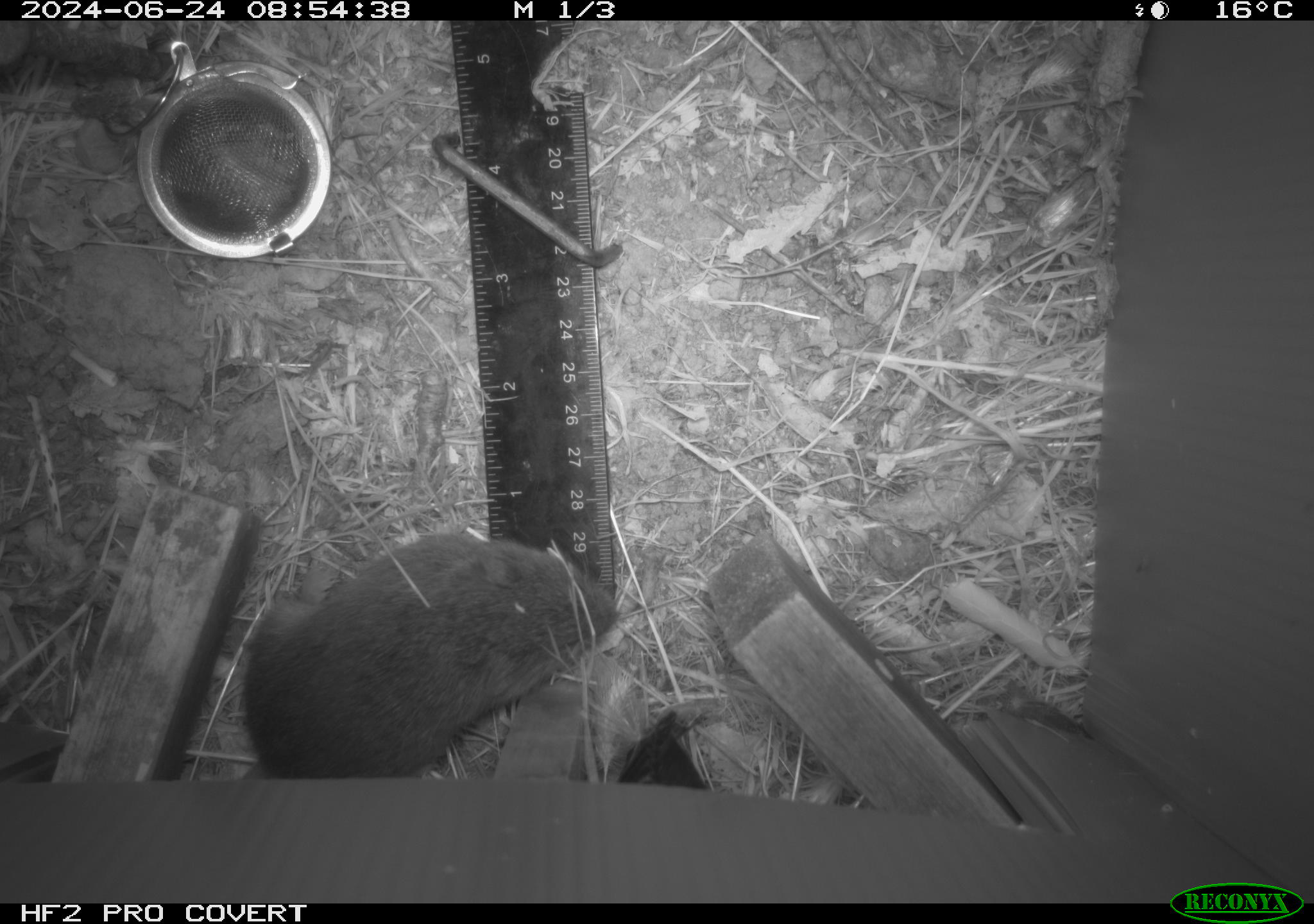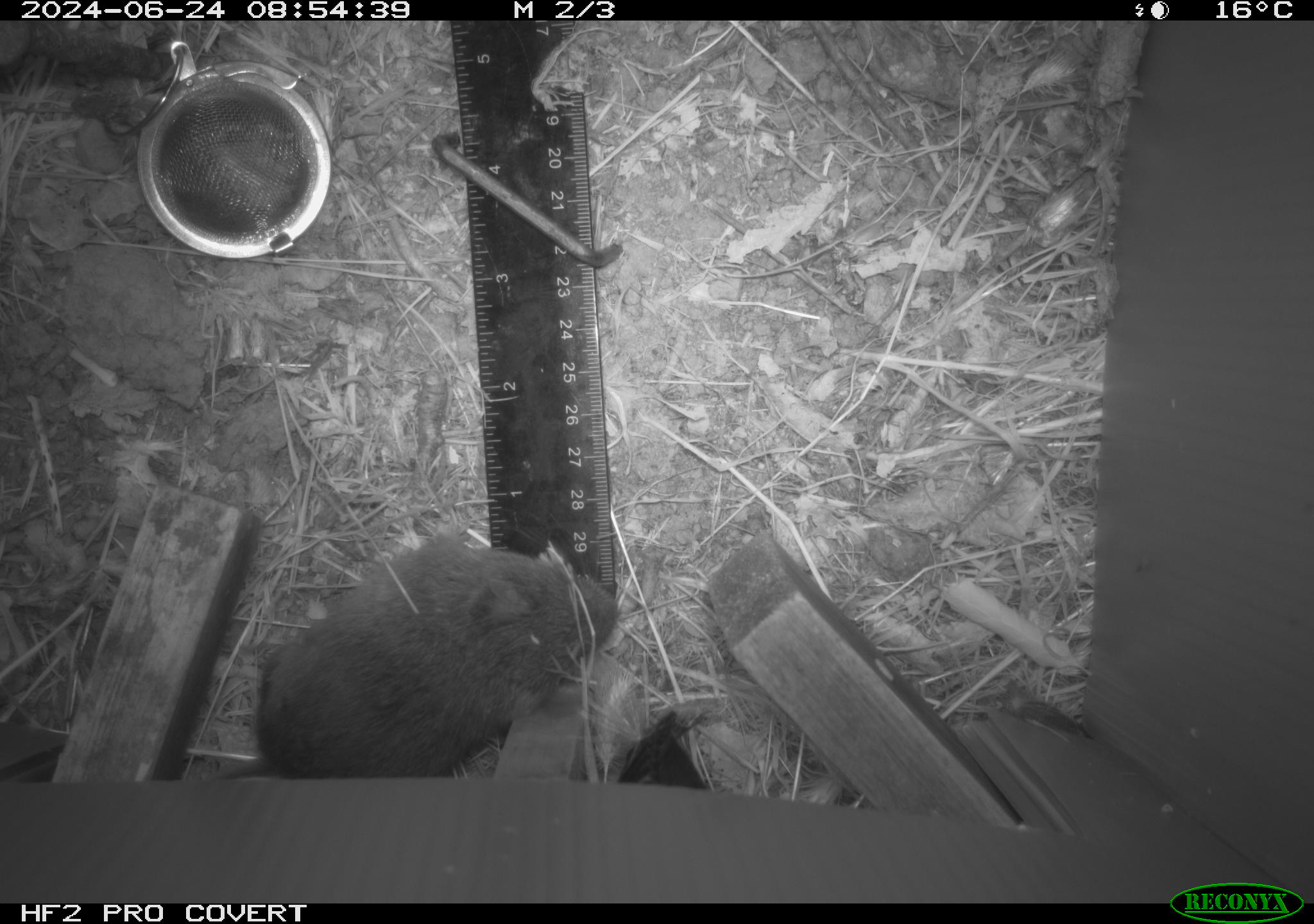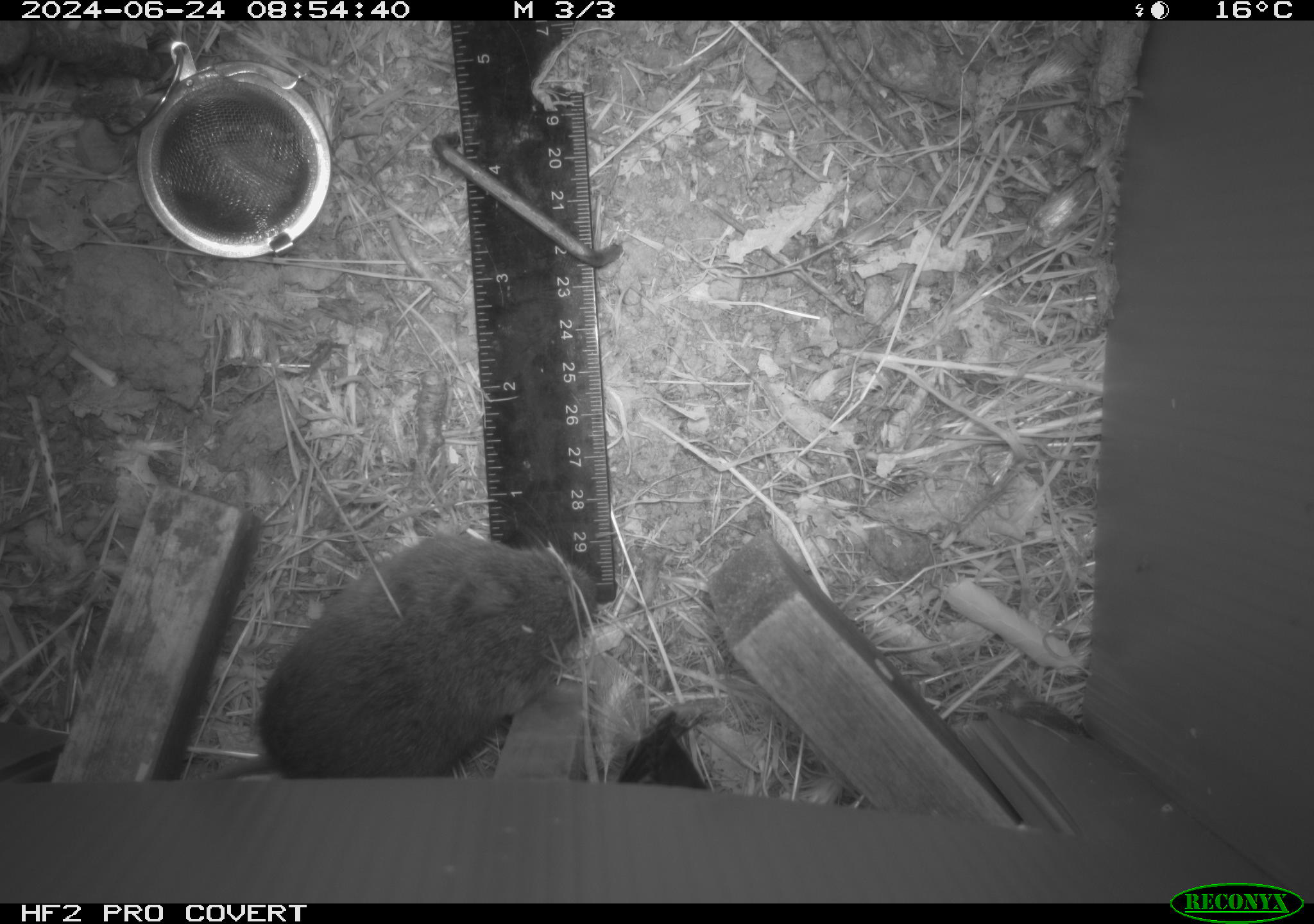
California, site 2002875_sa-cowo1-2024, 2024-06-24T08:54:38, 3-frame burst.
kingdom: Animalia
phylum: Chordata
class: Mammalia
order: Rodentia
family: Cricetidae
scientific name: Arvicolinae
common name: voles, lemmings, and muskrats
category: arvicolinae subfamily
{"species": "arvicolinae subfamily (voles, lemmings, and muskrats) (Arvicolinae)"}